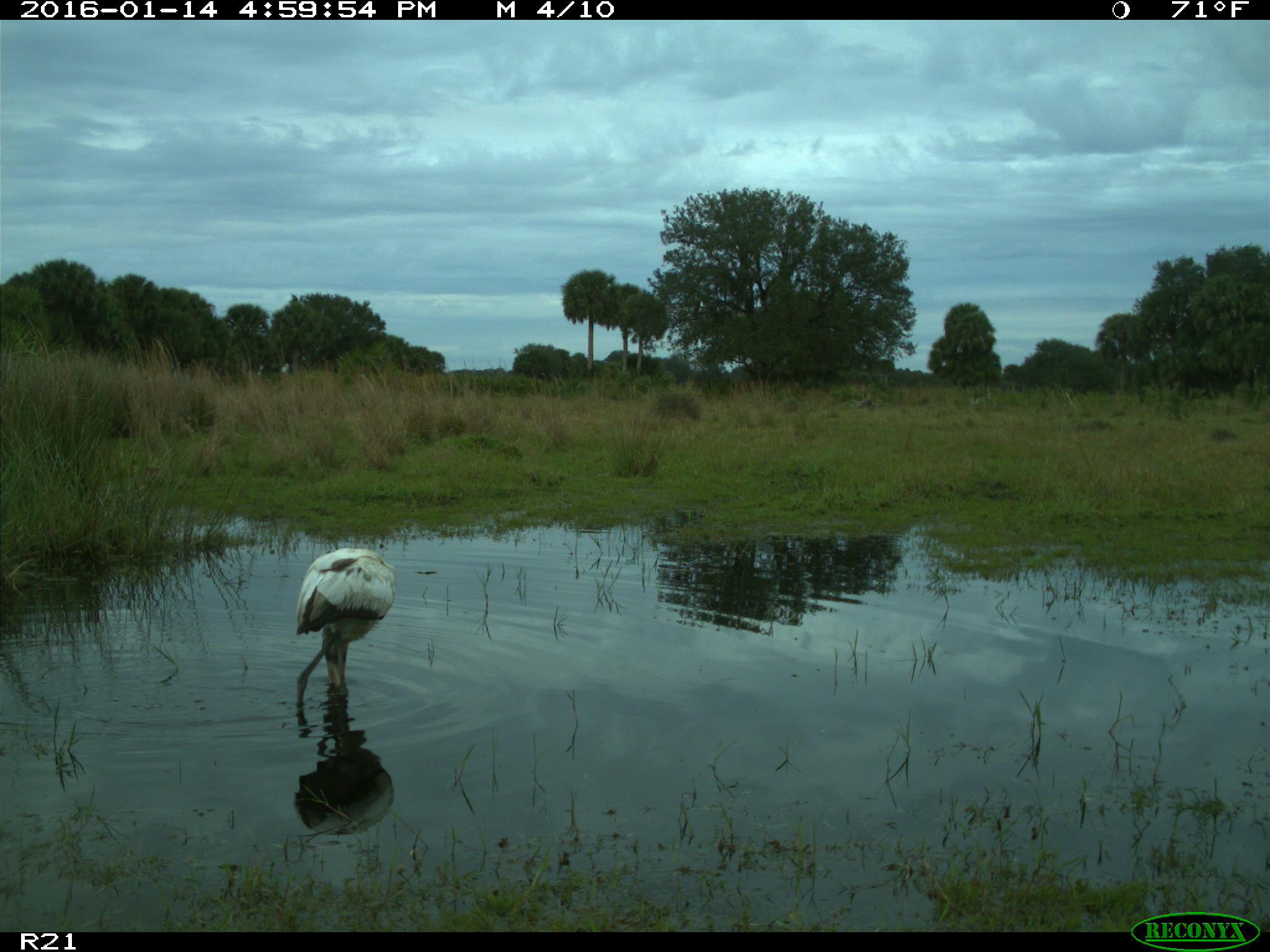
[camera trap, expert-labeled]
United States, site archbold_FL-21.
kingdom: Animalia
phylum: Chordata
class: Aves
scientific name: Aves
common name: birds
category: unidentified bird